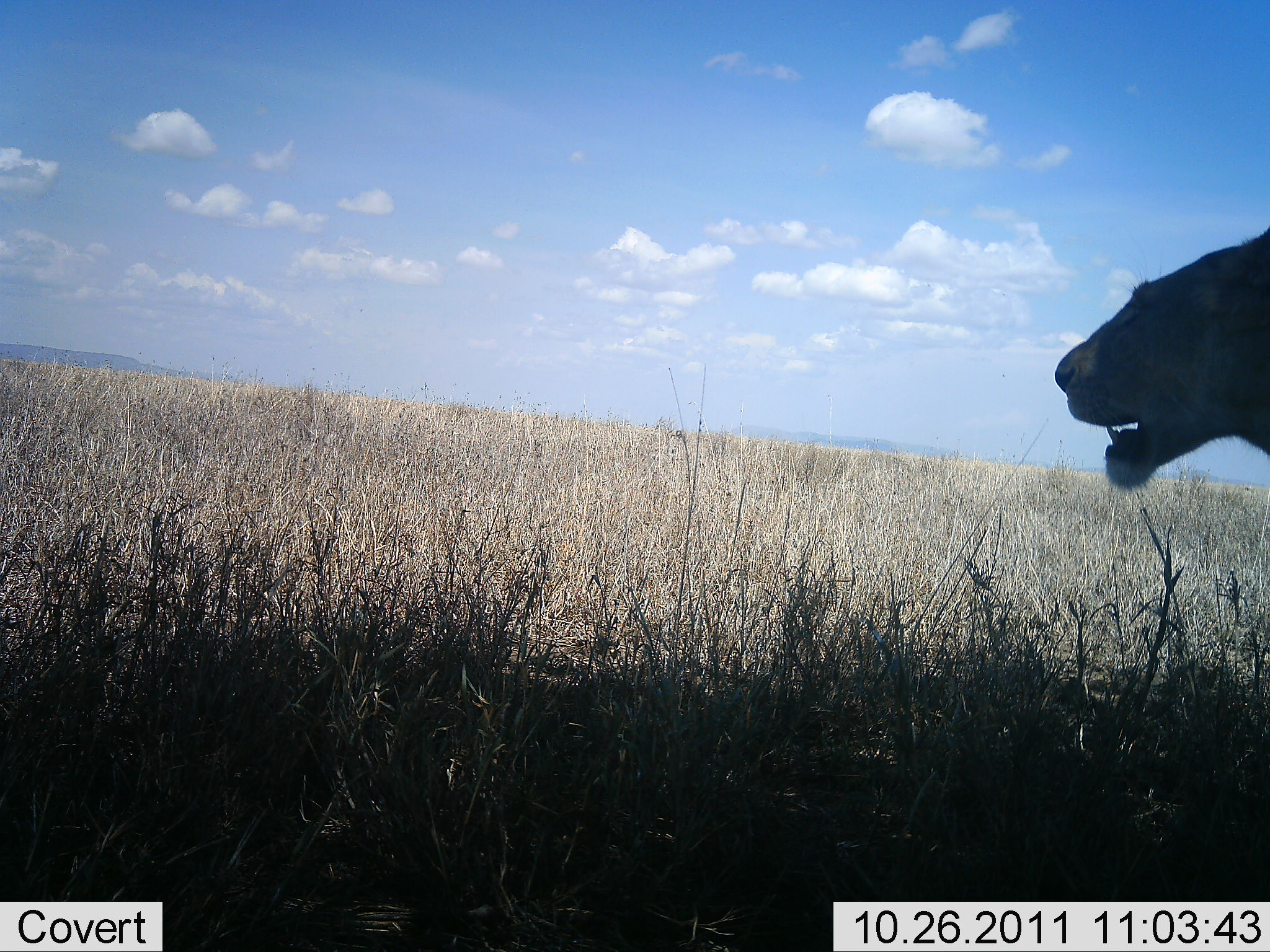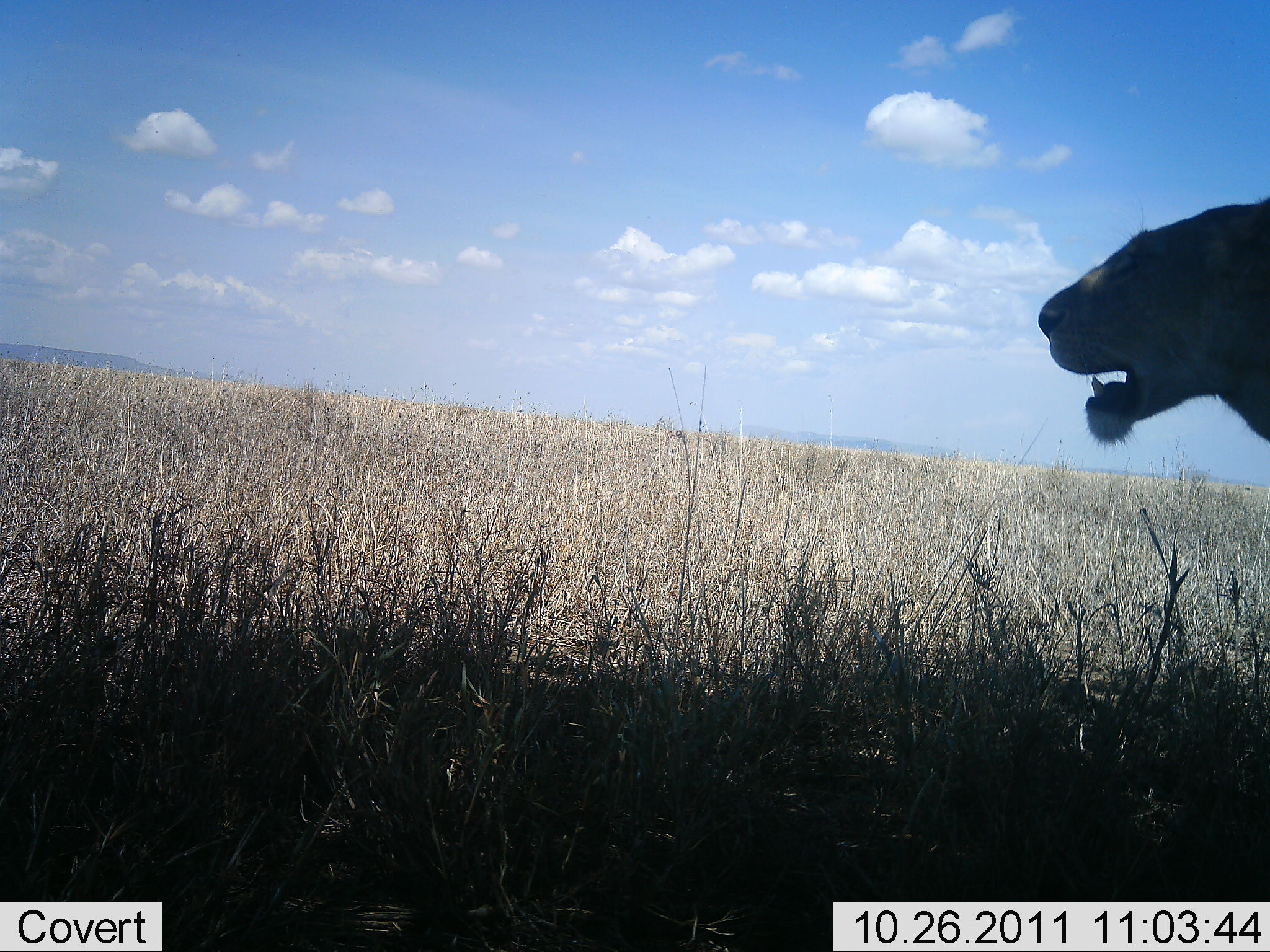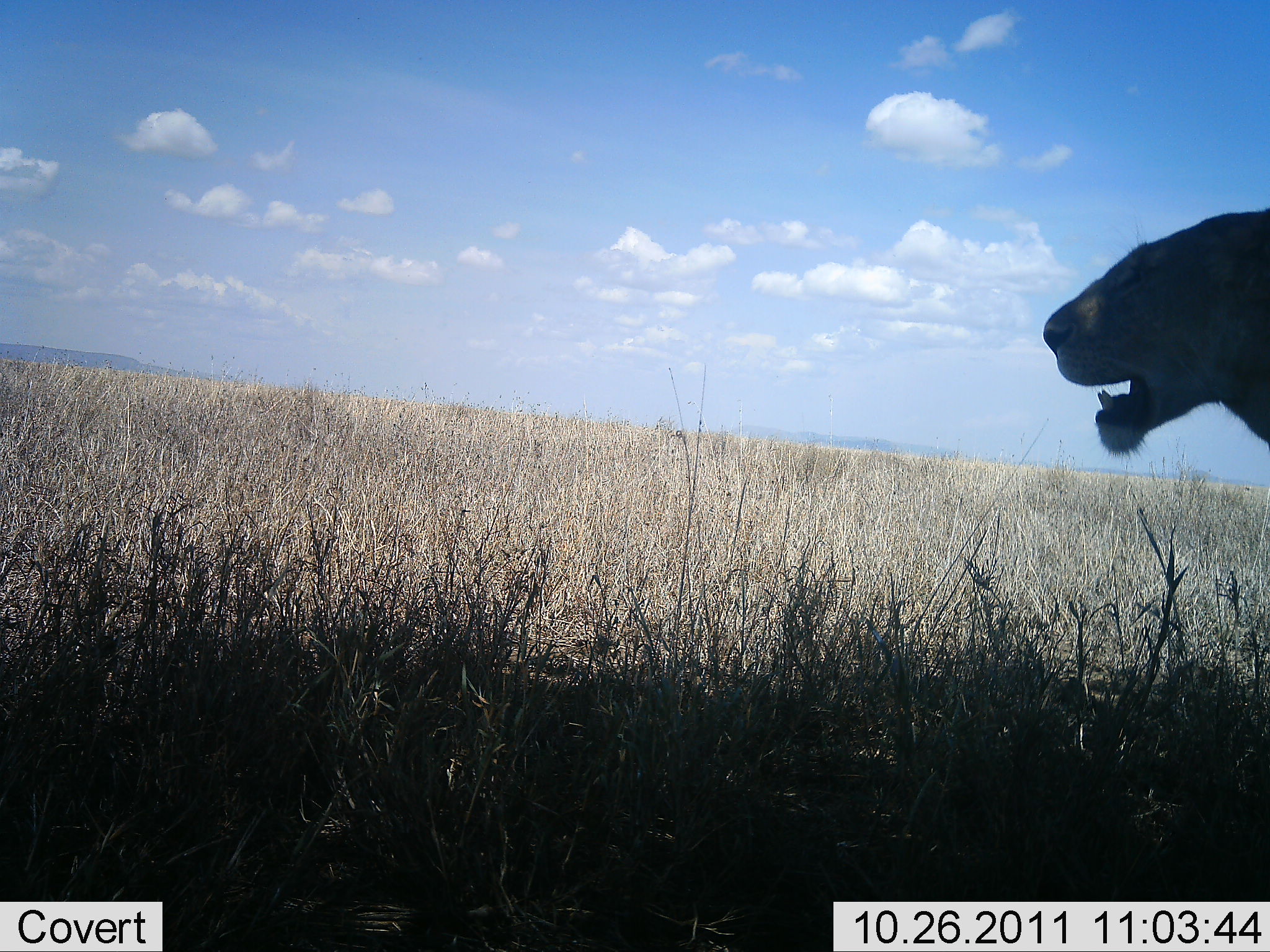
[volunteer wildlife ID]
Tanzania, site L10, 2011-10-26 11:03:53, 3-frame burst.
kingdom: Animalia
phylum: Chordata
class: Mammalia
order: Carnivora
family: Felidae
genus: Panthera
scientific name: Panthera leo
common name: lion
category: lionfemale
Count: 1.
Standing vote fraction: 73%.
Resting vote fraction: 20%.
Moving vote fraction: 7%.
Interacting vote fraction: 7%.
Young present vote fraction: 0%.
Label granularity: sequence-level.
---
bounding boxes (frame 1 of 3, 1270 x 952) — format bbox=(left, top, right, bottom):
animal: bbox=(1052, 222, 1269, 493)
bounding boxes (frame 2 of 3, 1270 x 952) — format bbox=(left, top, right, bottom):
animal: bbox=(1038, 193, 1270, 444)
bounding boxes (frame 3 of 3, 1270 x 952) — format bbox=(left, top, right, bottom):
animal: bbox=(1041, 207, 1270, 460)